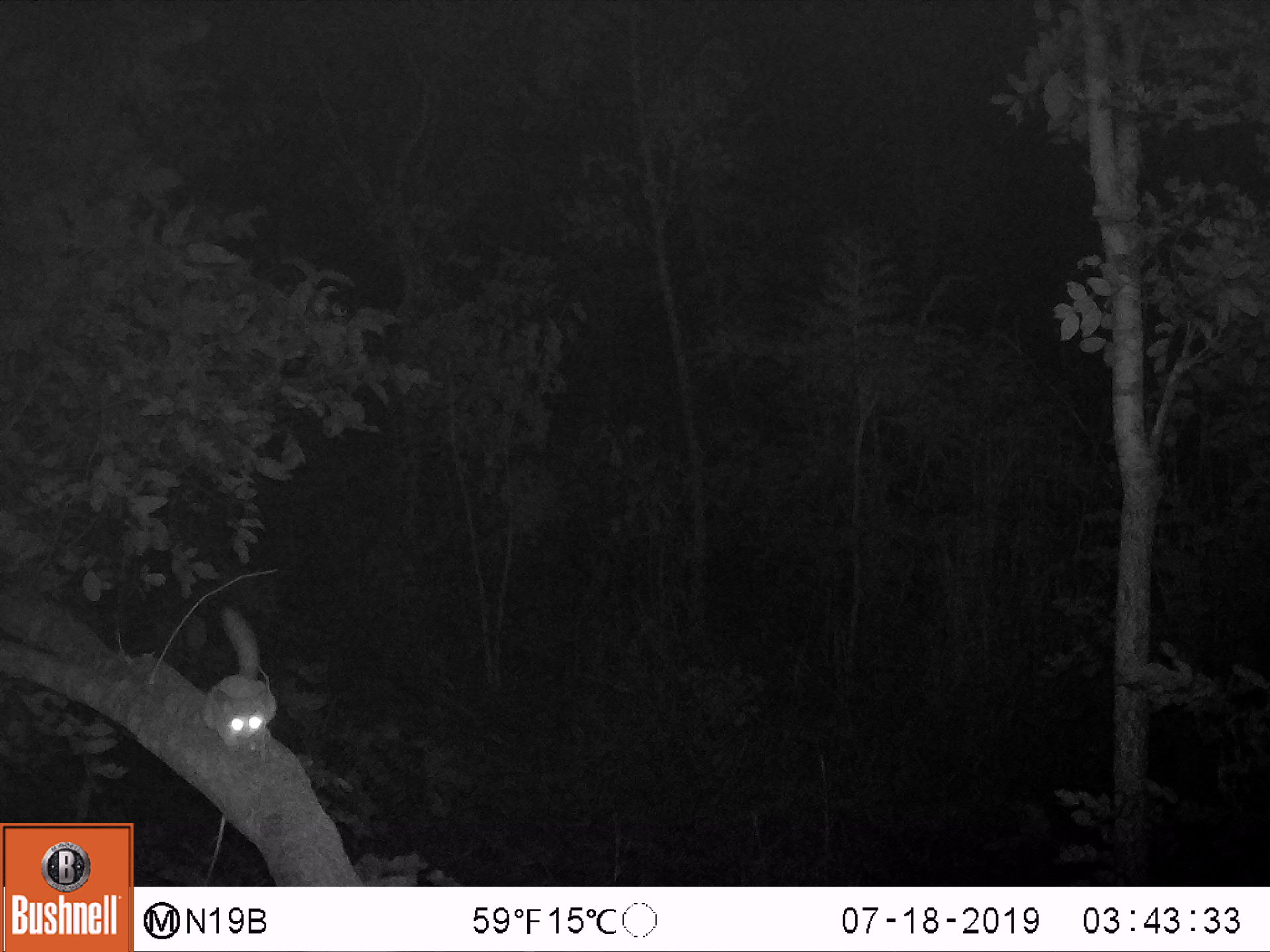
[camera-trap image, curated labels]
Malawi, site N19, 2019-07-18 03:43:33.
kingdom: Animalia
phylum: Chordata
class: Mammalia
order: Primates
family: Galagidae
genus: Galago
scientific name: Galago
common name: lesser bushbabies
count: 1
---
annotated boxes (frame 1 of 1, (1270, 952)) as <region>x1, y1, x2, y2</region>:
galago: <region>197, 592, 282, 766</region>